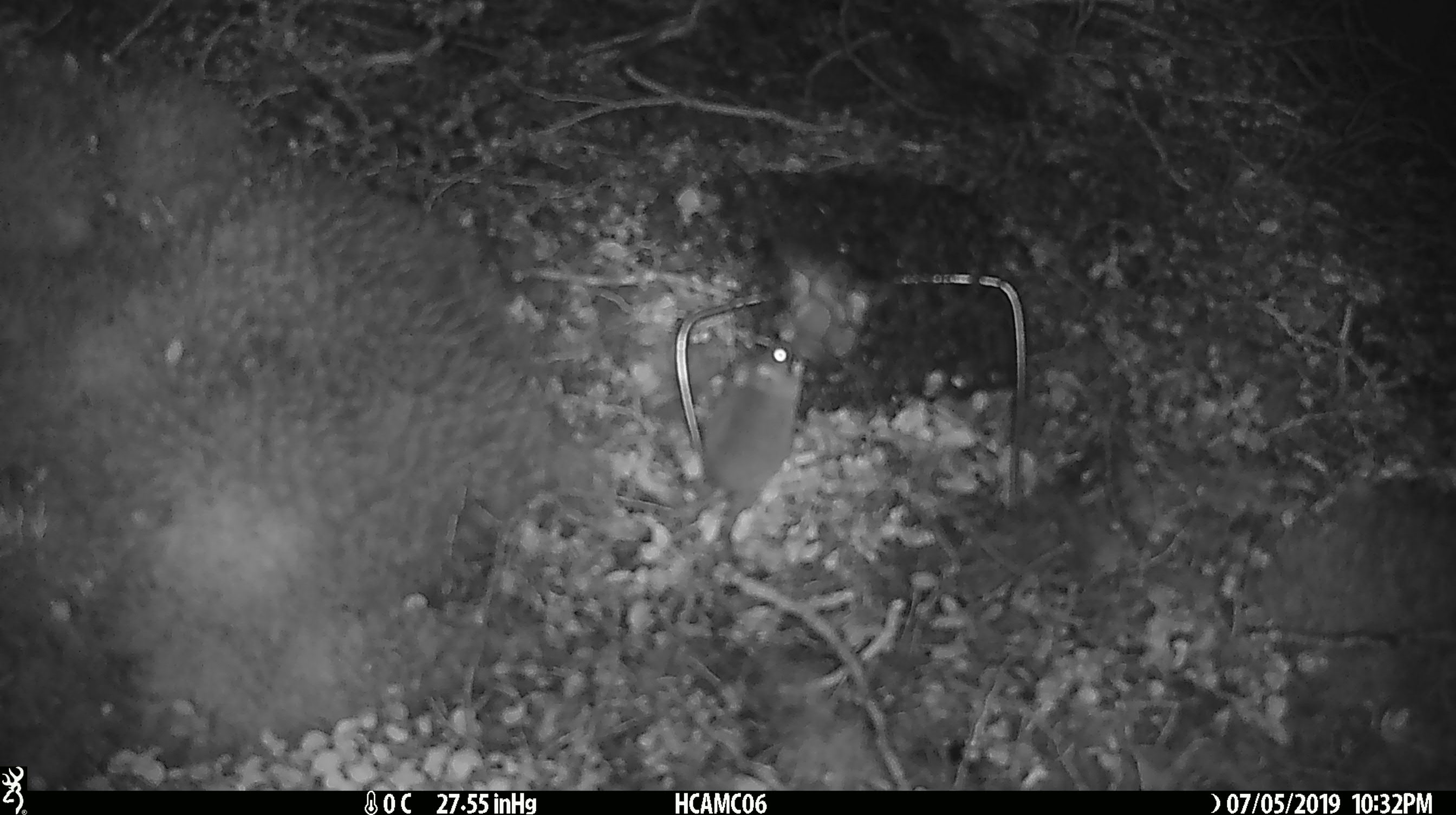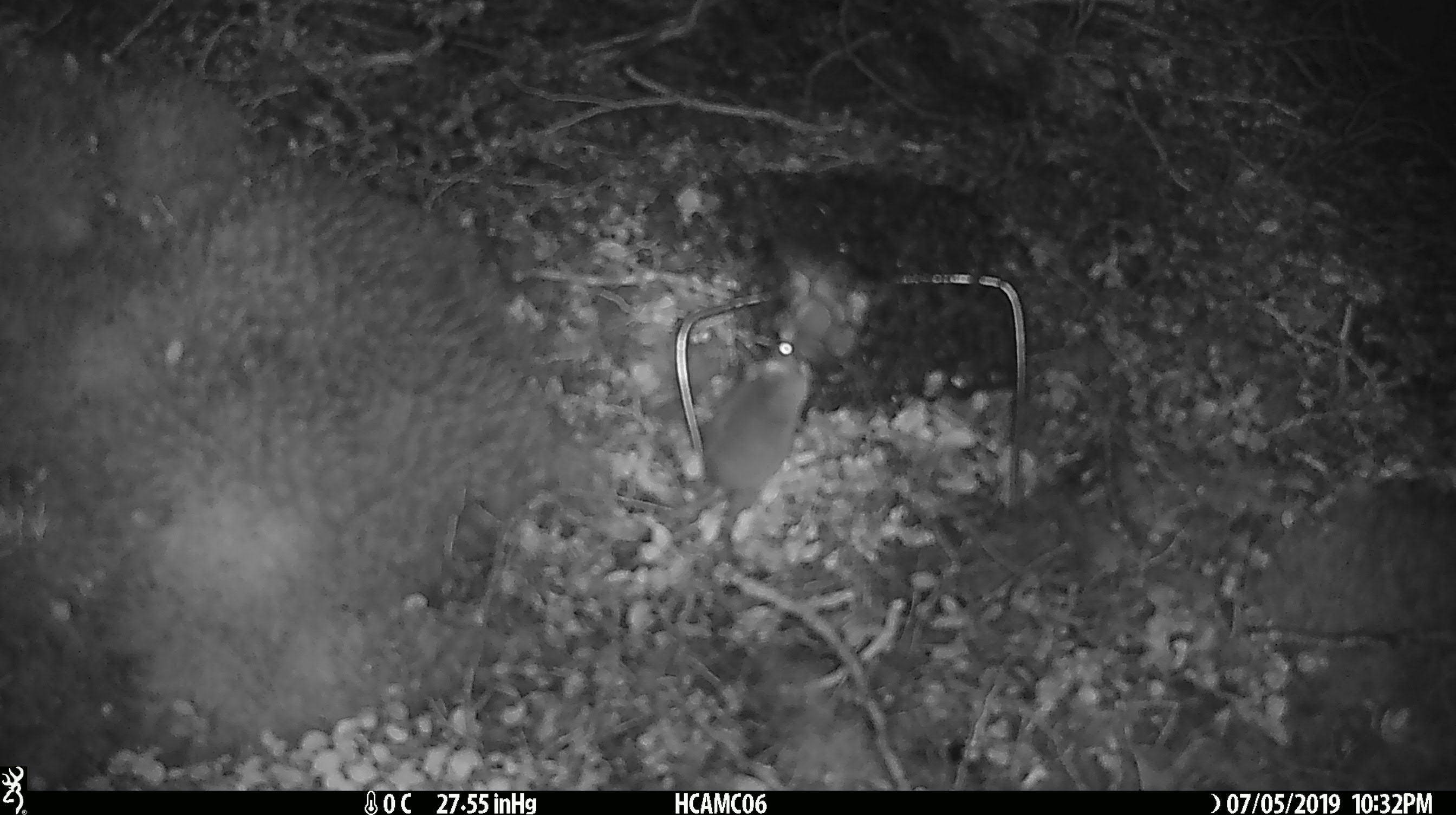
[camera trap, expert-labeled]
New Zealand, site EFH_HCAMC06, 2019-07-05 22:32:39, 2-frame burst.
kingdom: Animalia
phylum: Chordata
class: Mammalia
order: Rodentia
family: Muridae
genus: Mus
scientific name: Mus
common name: mouse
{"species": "mouse (Mus)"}